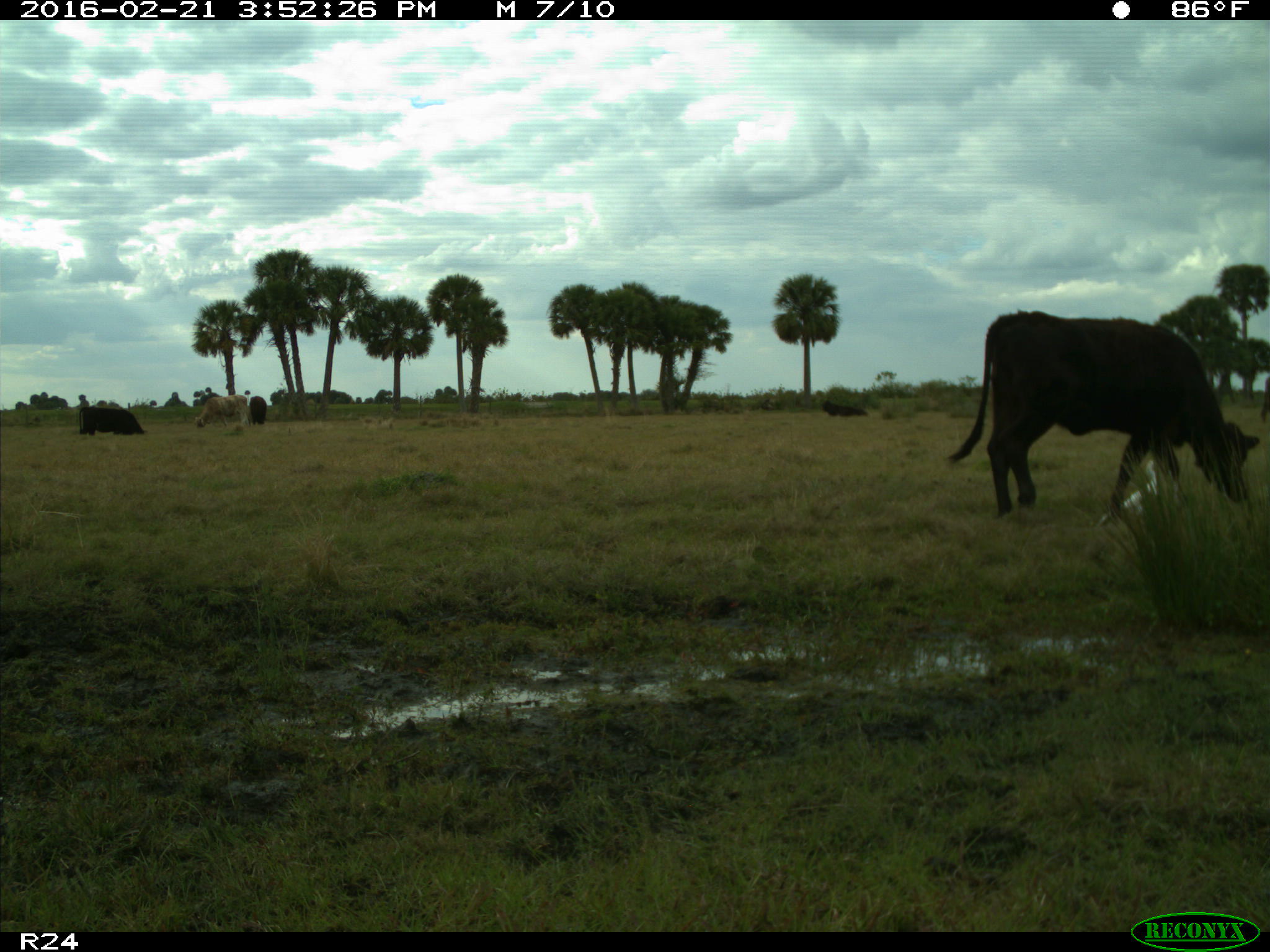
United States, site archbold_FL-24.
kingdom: Animalia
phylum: Chordata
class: Mammalia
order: Artiodactyla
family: Bovidae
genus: Bos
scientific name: Bos taurus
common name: domestic cow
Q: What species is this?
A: Bos taurus (domestic cow).